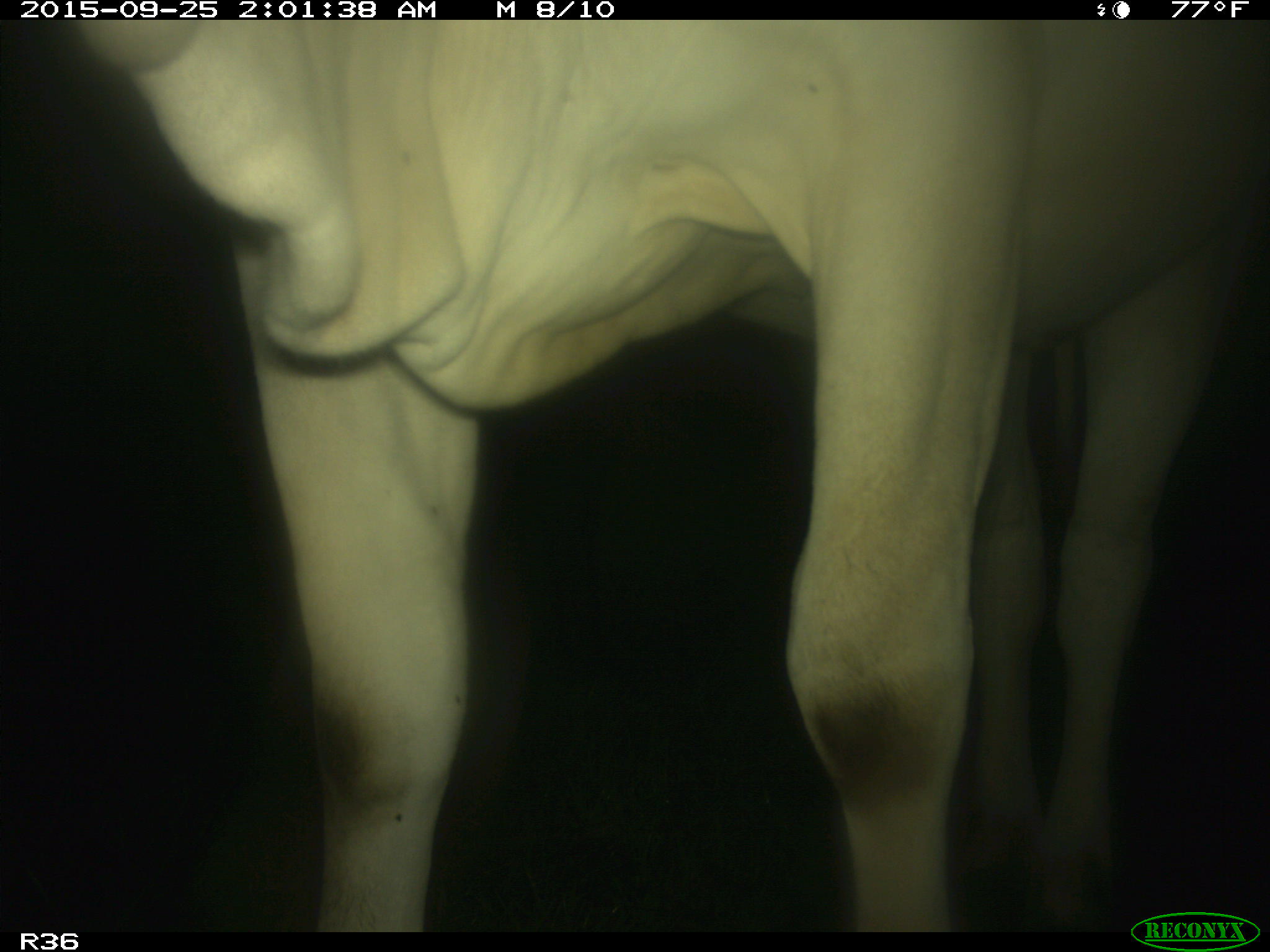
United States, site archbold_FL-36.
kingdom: Animalia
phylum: Chordata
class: Mammalia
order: Artiodactyla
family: Bovidae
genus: Bos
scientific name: Bos taurus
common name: domestic cow